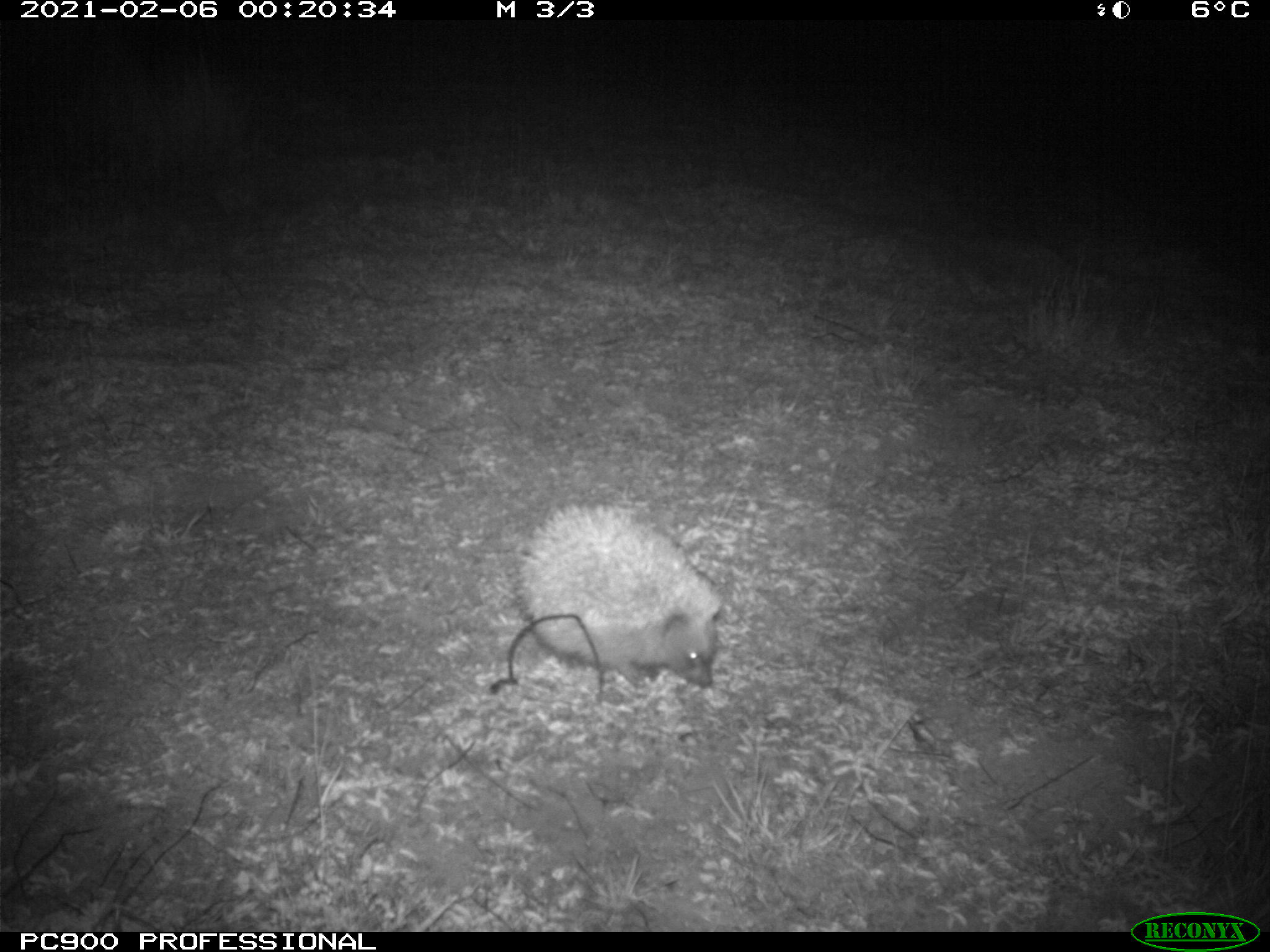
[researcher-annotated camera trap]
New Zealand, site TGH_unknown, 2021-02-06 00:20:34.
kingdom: Animalia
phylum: Chordata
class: Mammalia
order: Eulipotyphla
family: Erinaceidae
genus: Erinaceus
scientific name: Erinaceus europaeus europaeus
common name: european hedgehog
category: hedgehog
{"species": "hedgehog (european hedgehog) (Erinaceus europaeus europaeus)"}